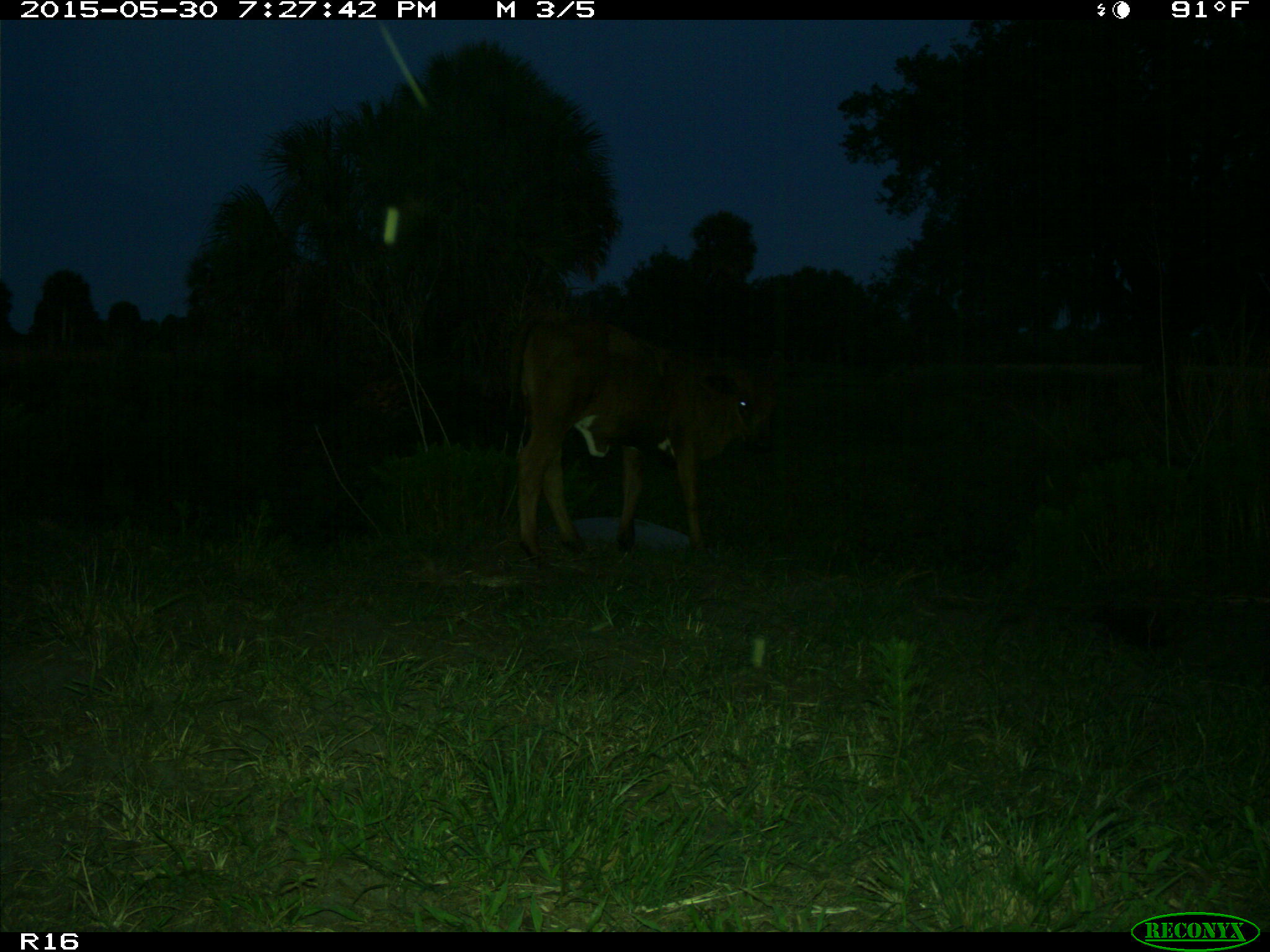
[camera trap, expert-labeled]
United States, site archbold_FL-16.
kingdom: Animalia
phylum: Chordata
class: Mammalia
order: Artiodactyla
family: Bovidae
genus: Bos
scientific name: Bos taurus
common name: domestic cow